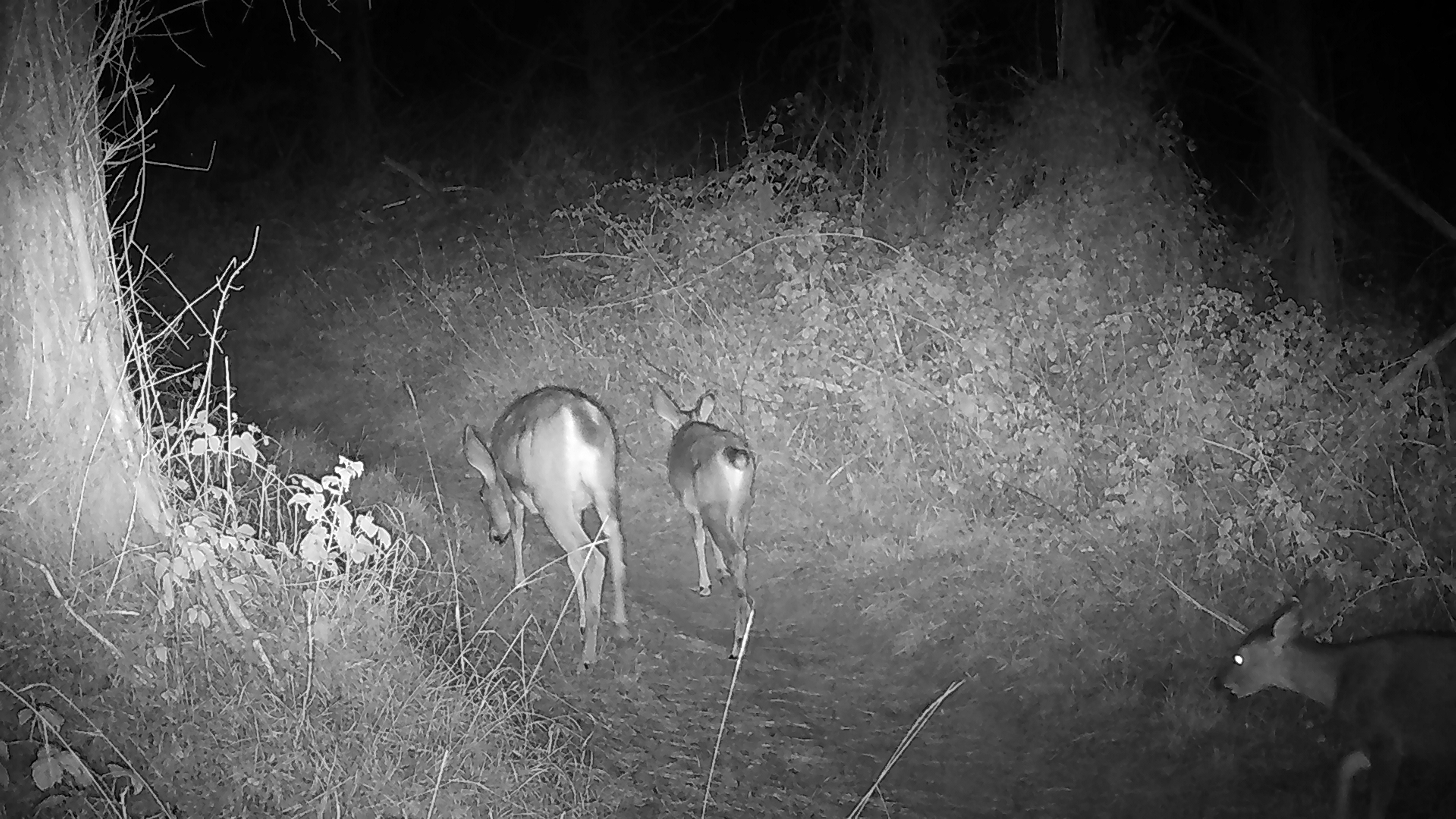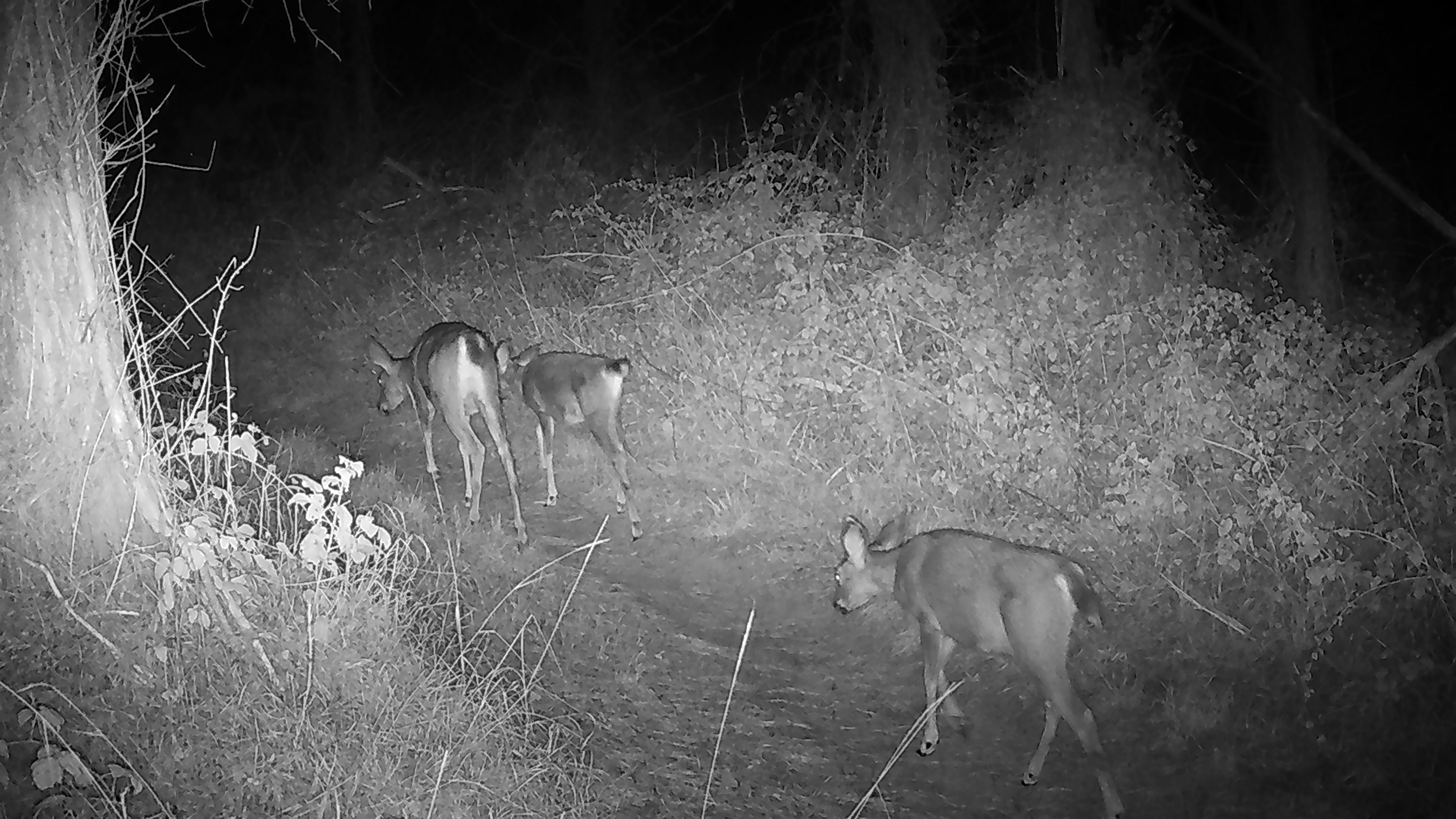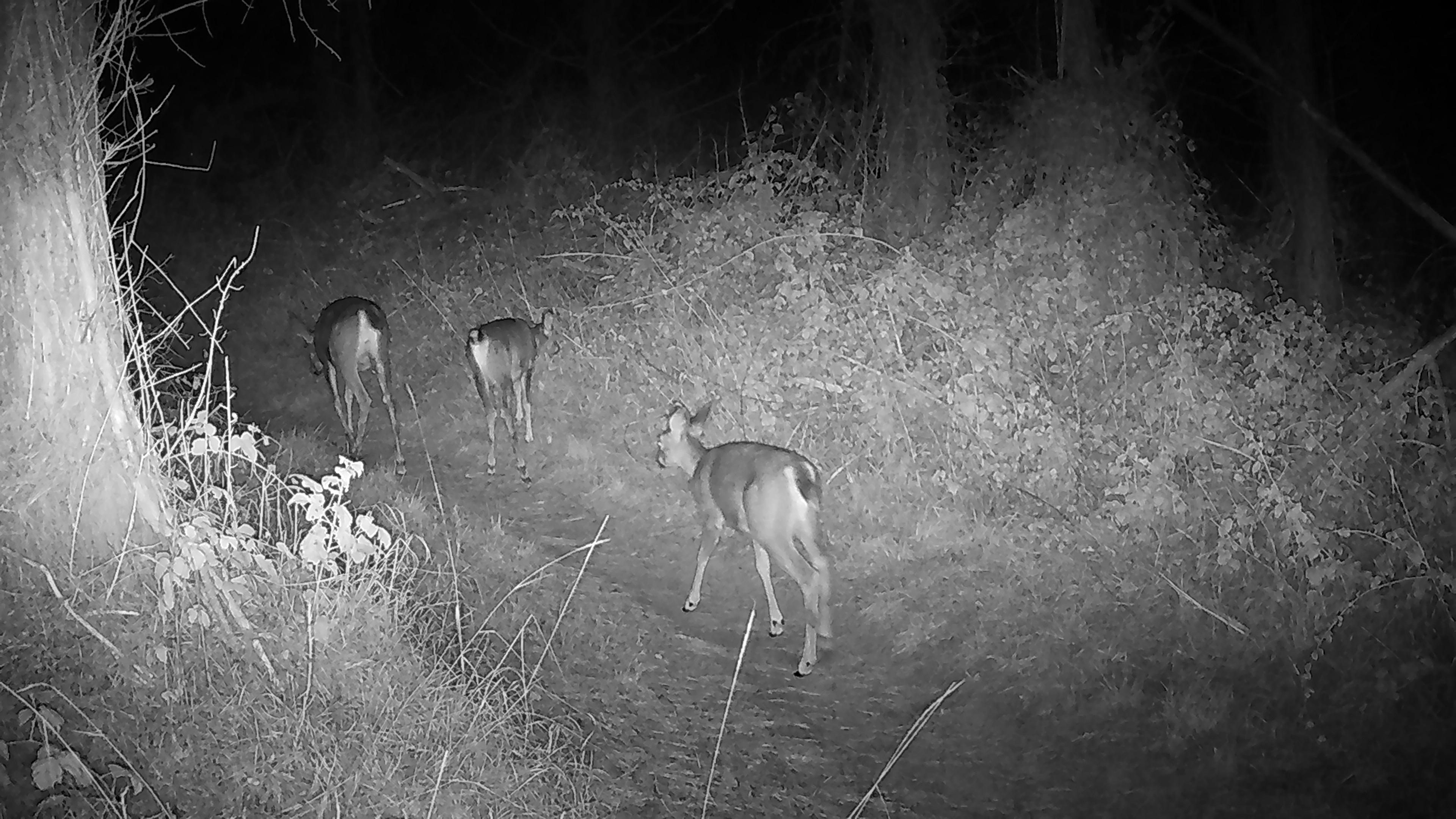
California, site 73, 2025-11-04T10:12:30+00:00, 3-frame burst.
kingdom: Animalia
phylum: Chordata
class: Mammalia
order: Artiodactyla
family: Cervidae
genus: Odocoileus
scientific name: Odocoileus hemionus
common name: mule deer